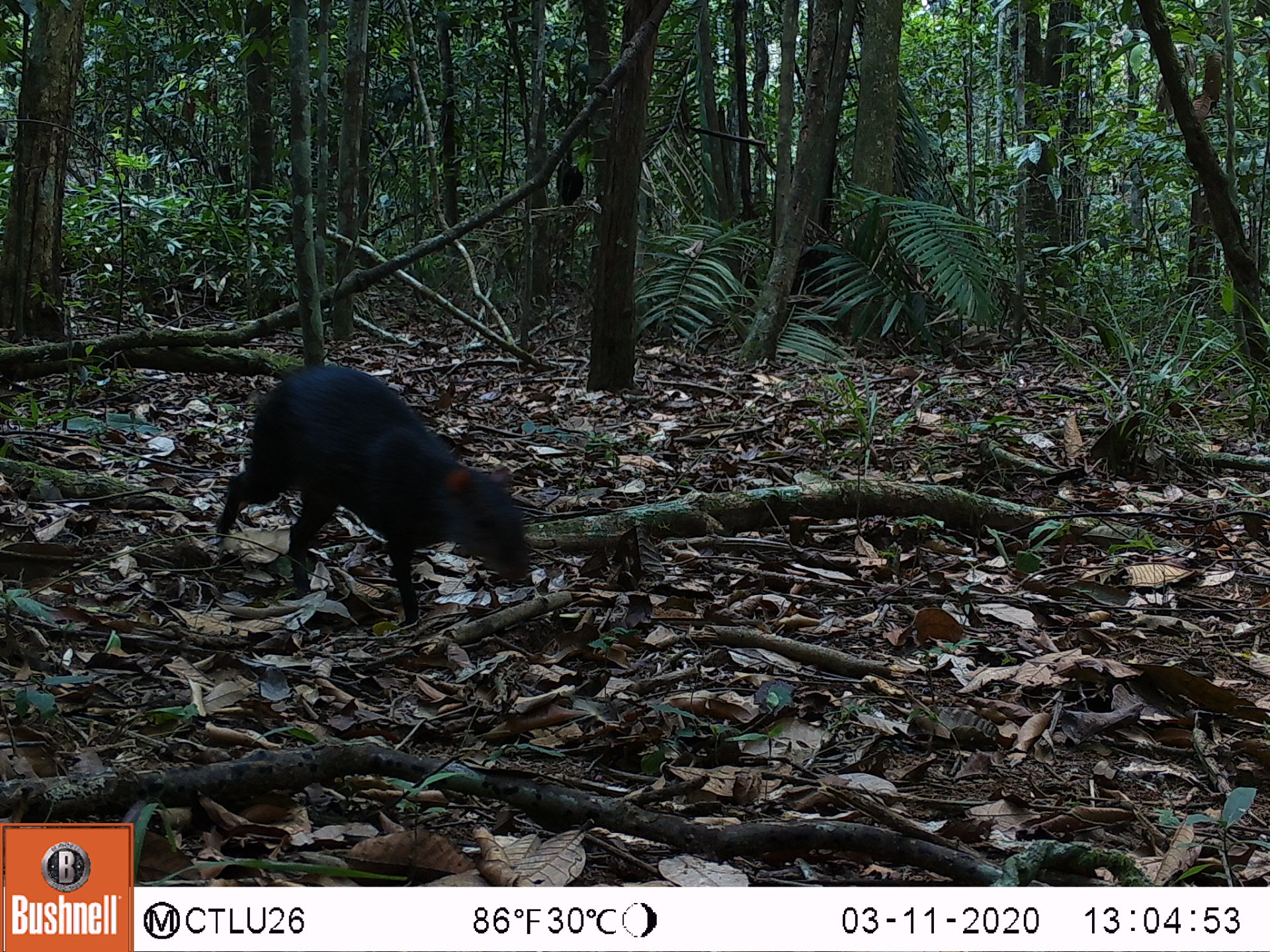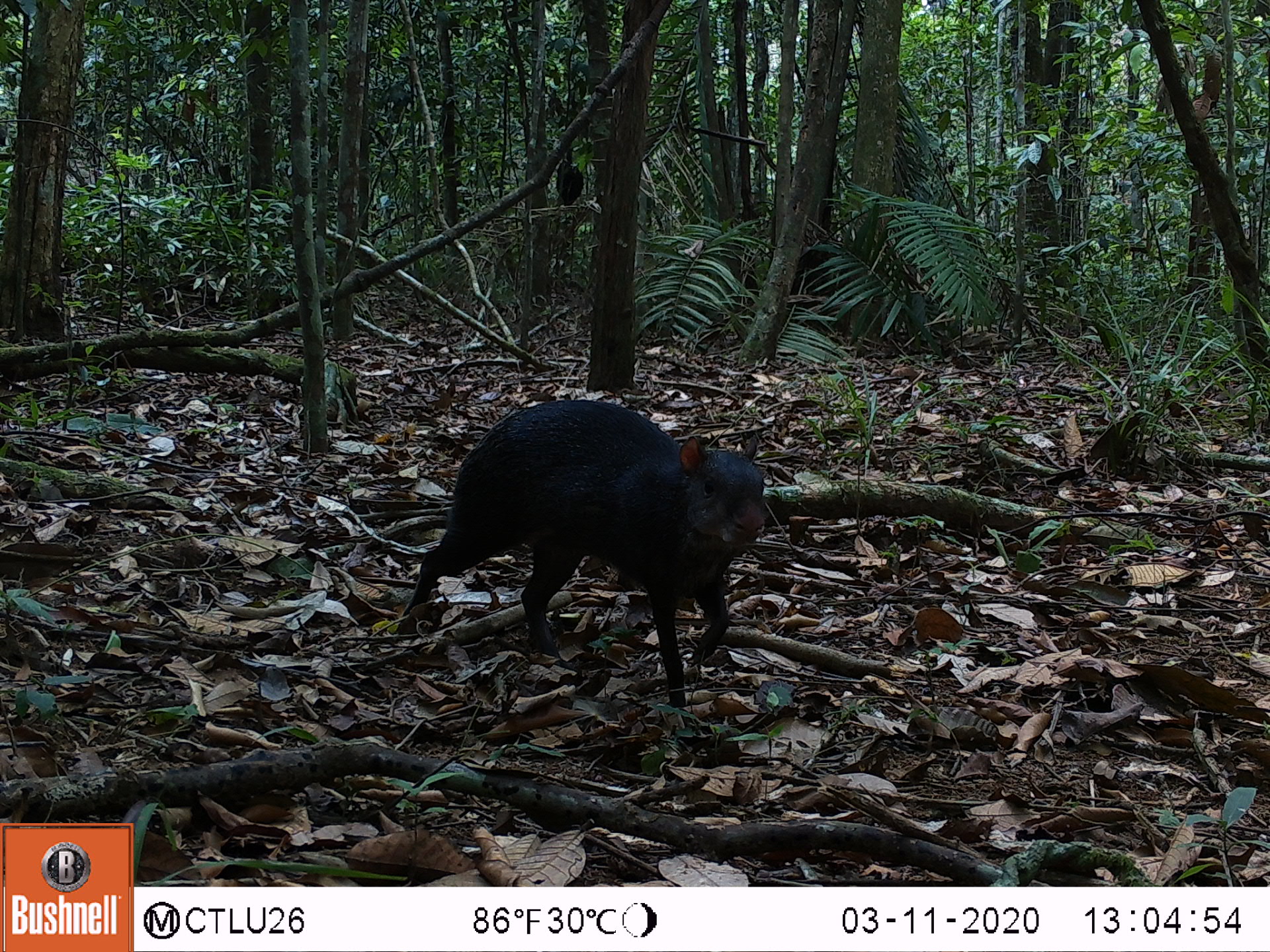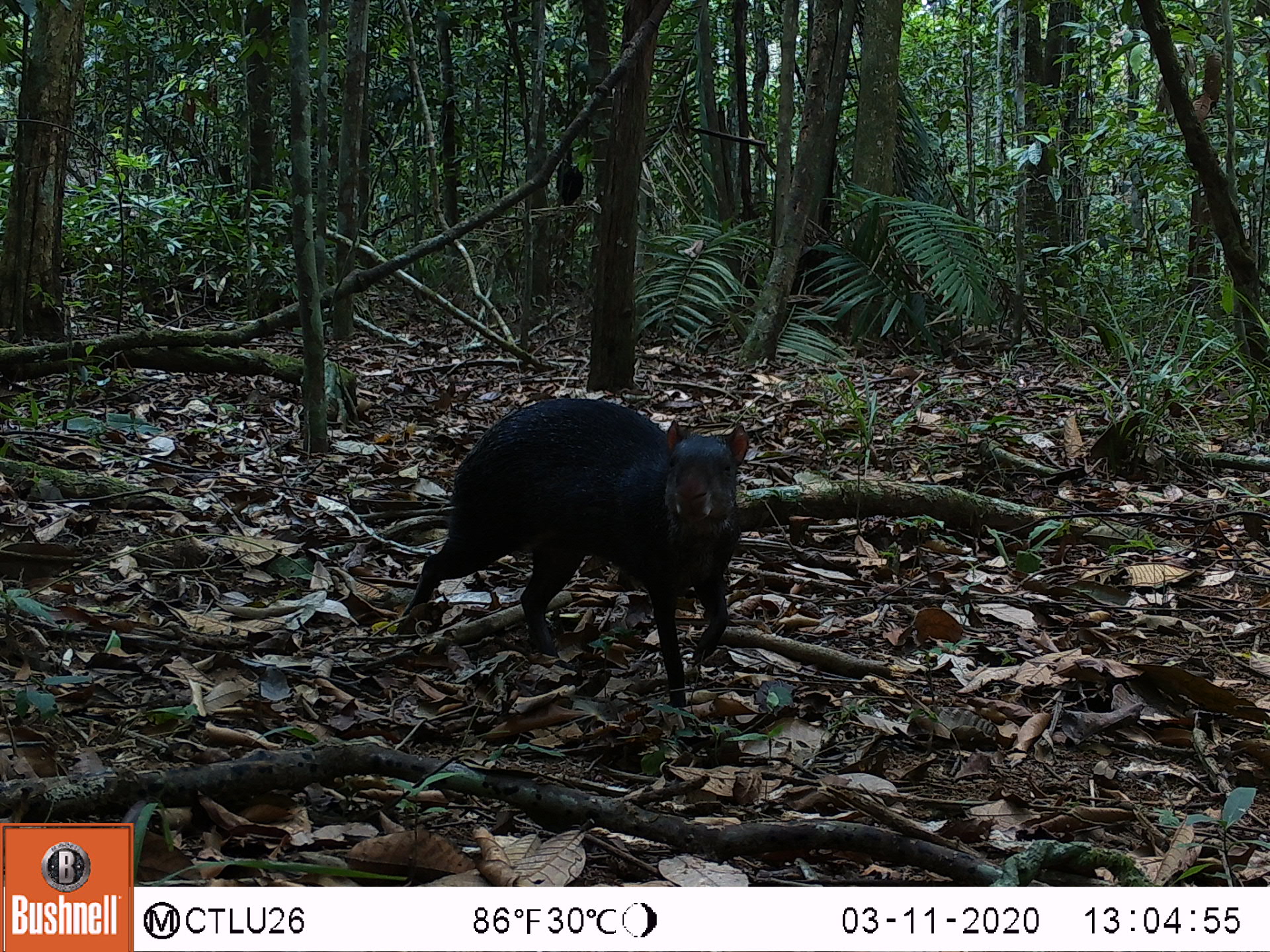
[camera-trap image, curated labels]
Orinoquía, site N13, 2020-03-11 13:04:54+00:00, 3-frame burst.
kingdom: Animalia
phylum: Chordata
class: Mammalia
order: Rodentia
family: Dasyproctidae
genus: Dasyprocta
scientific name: Dasyprocta fuliginosa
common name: black agouti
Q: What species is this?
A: Black agouti (Dasyprocta fuliginosa).